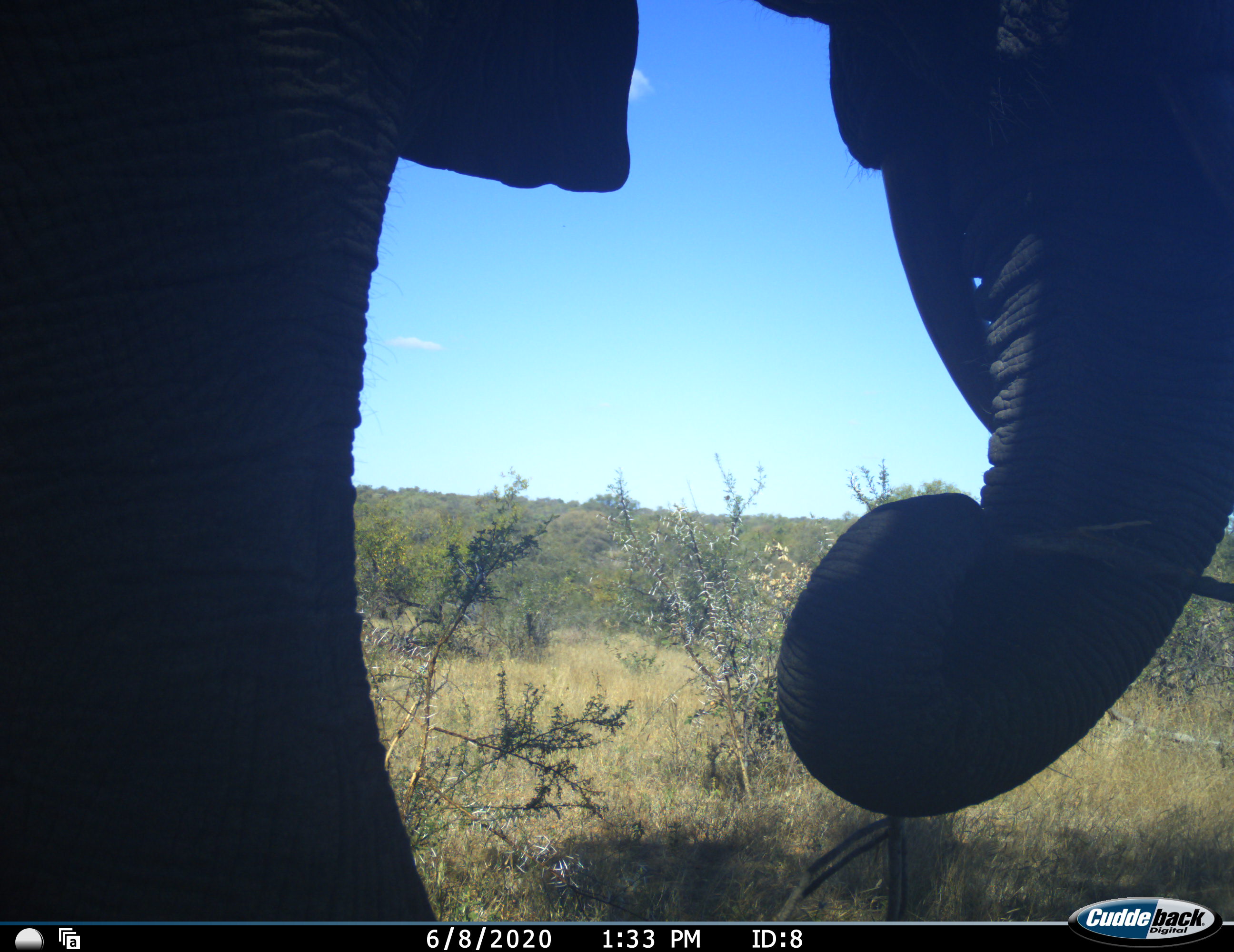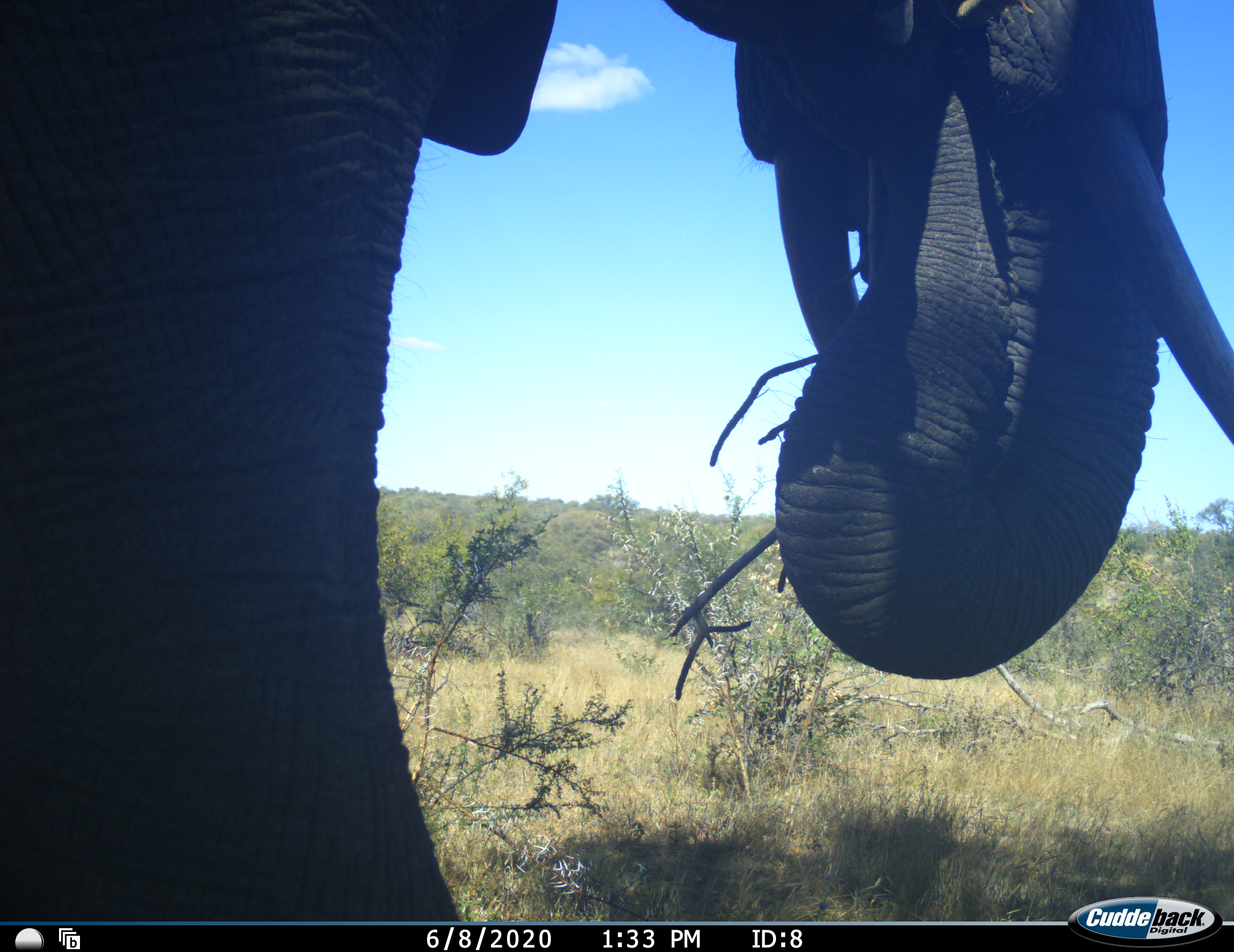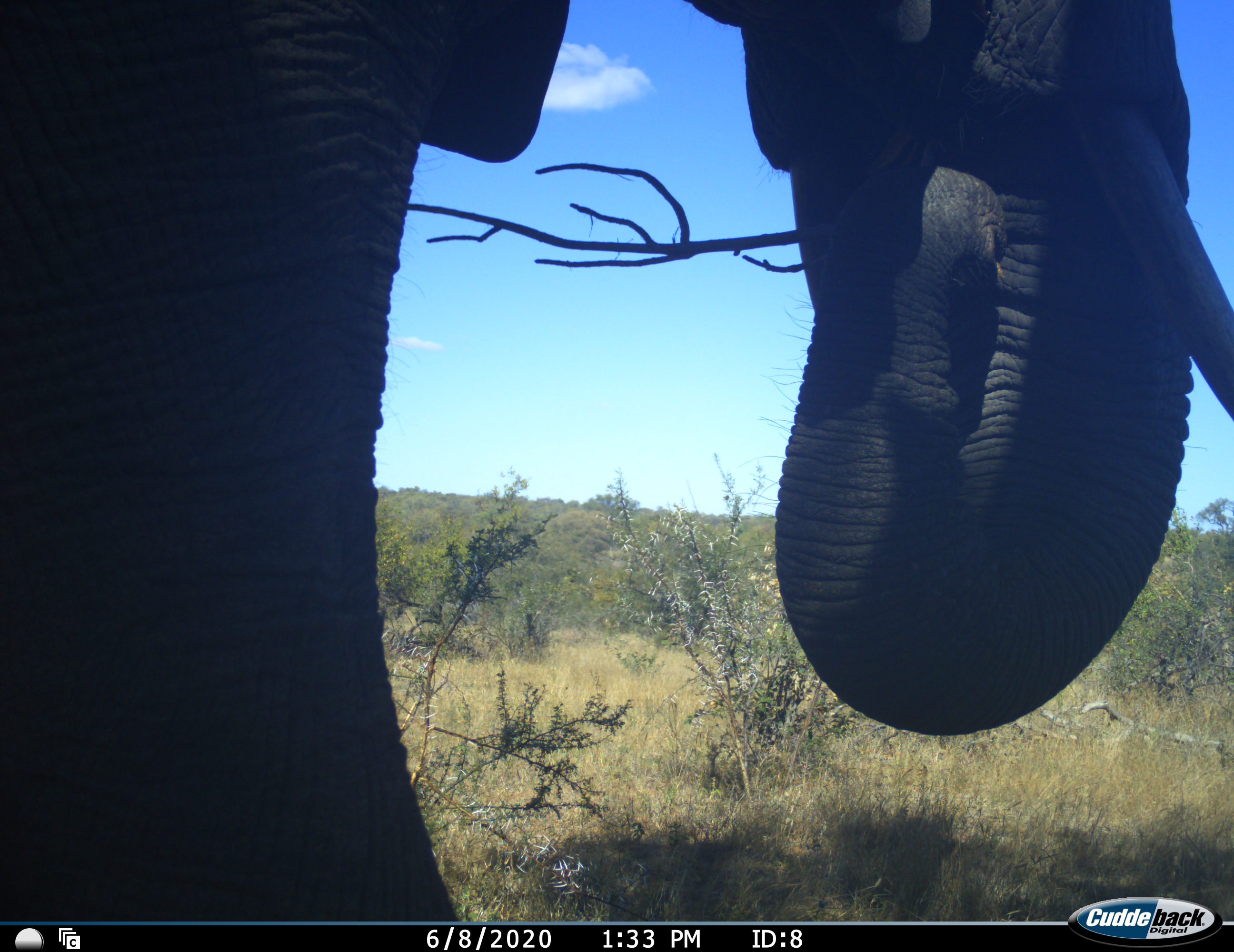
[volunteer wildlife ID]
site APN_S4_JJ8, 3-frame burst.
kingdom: Animalia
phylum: Chordata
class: Mammalia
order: Proboscidea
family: Elephantidae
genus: Loxodonta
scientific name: Loxodonta africana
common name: african bush elephant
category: elephant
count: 1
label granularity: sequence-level